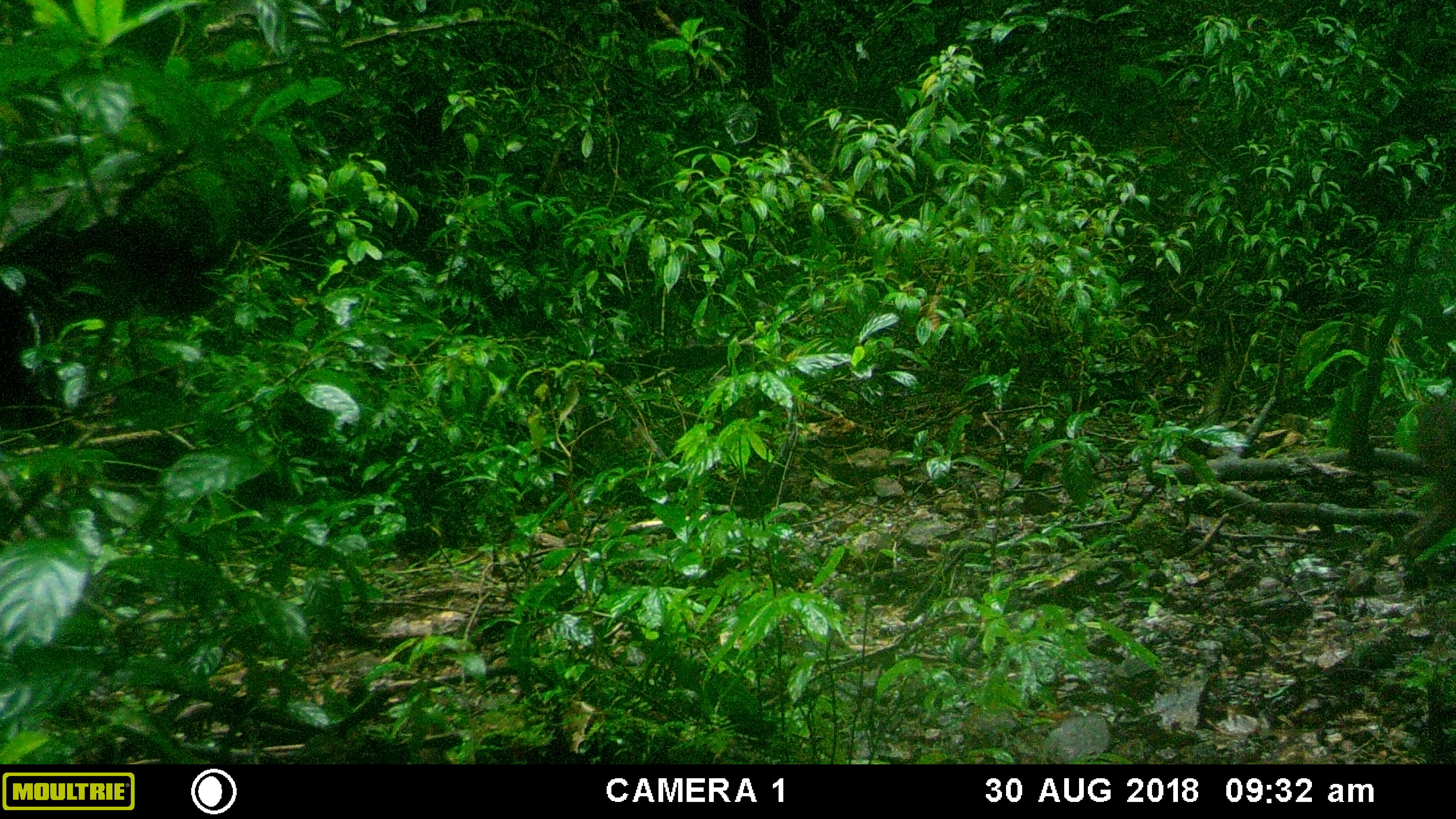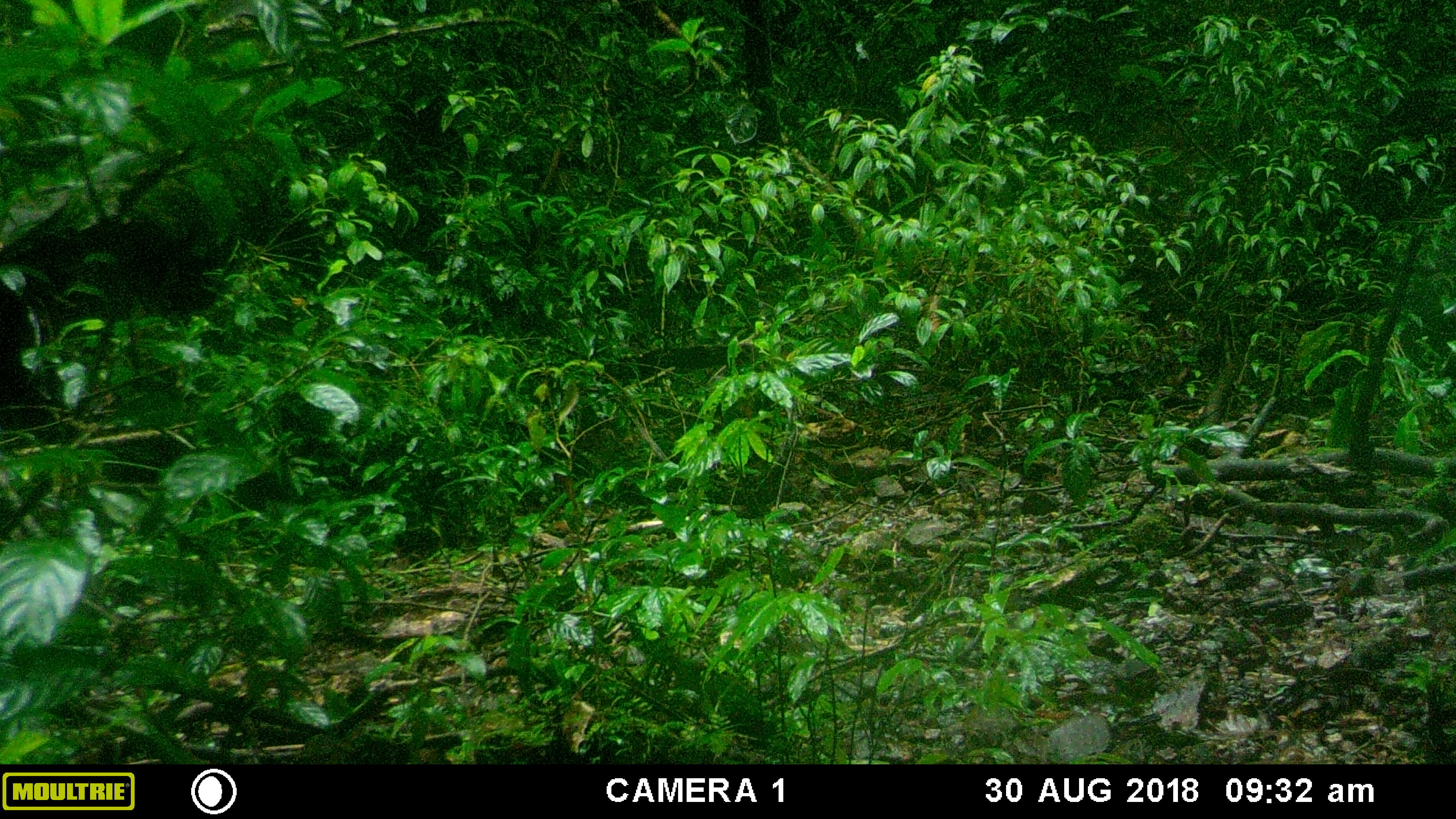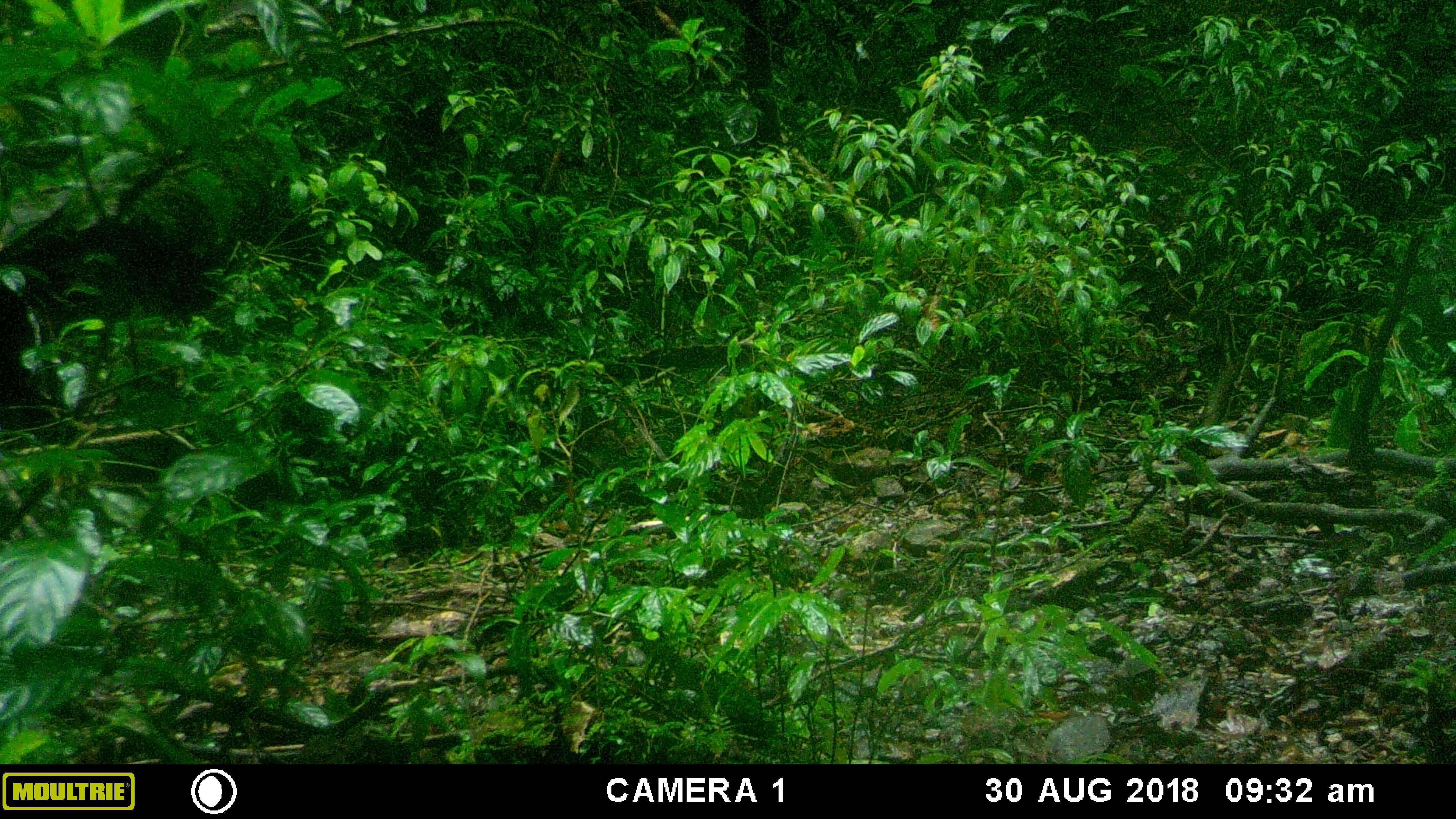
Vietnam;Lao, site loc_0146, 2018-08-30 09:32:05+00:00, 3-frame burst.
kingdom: Animalia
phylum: Chordata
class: Mammalia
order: Primates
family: Cercopithecidae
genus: Macaca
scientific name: Macaca arctoides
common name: stump-tailed macaque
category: stump tailed macaque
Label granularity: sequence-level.